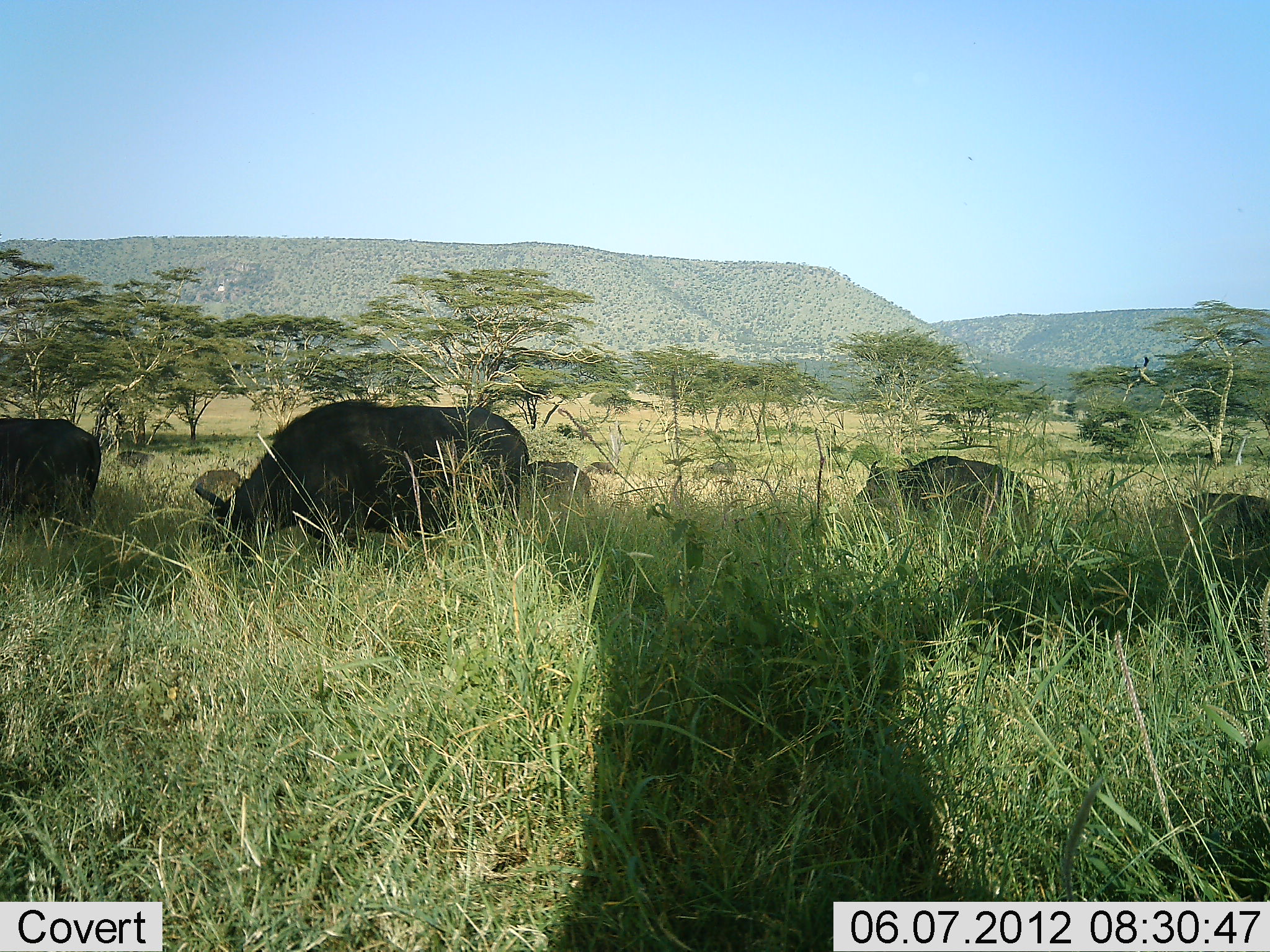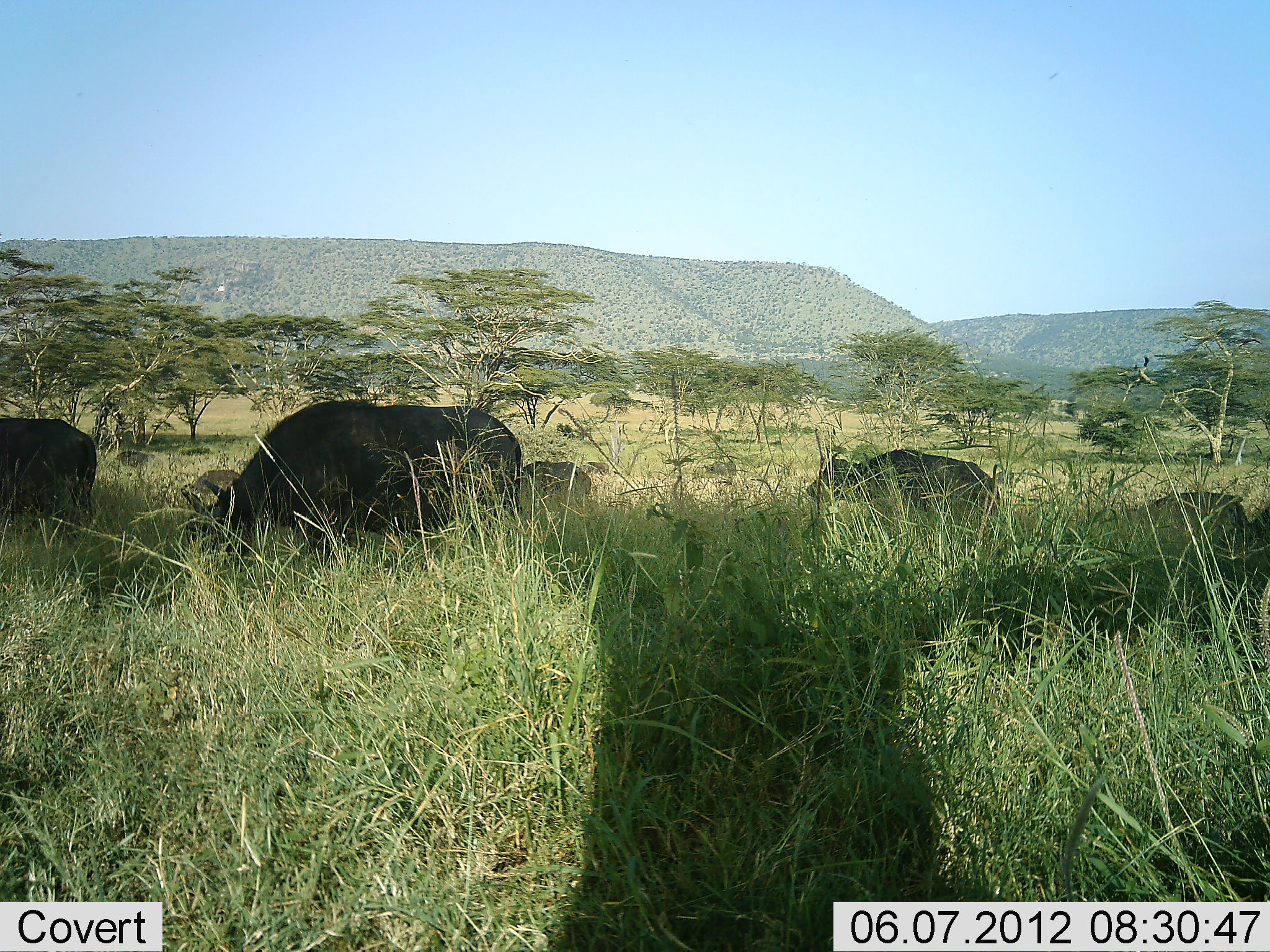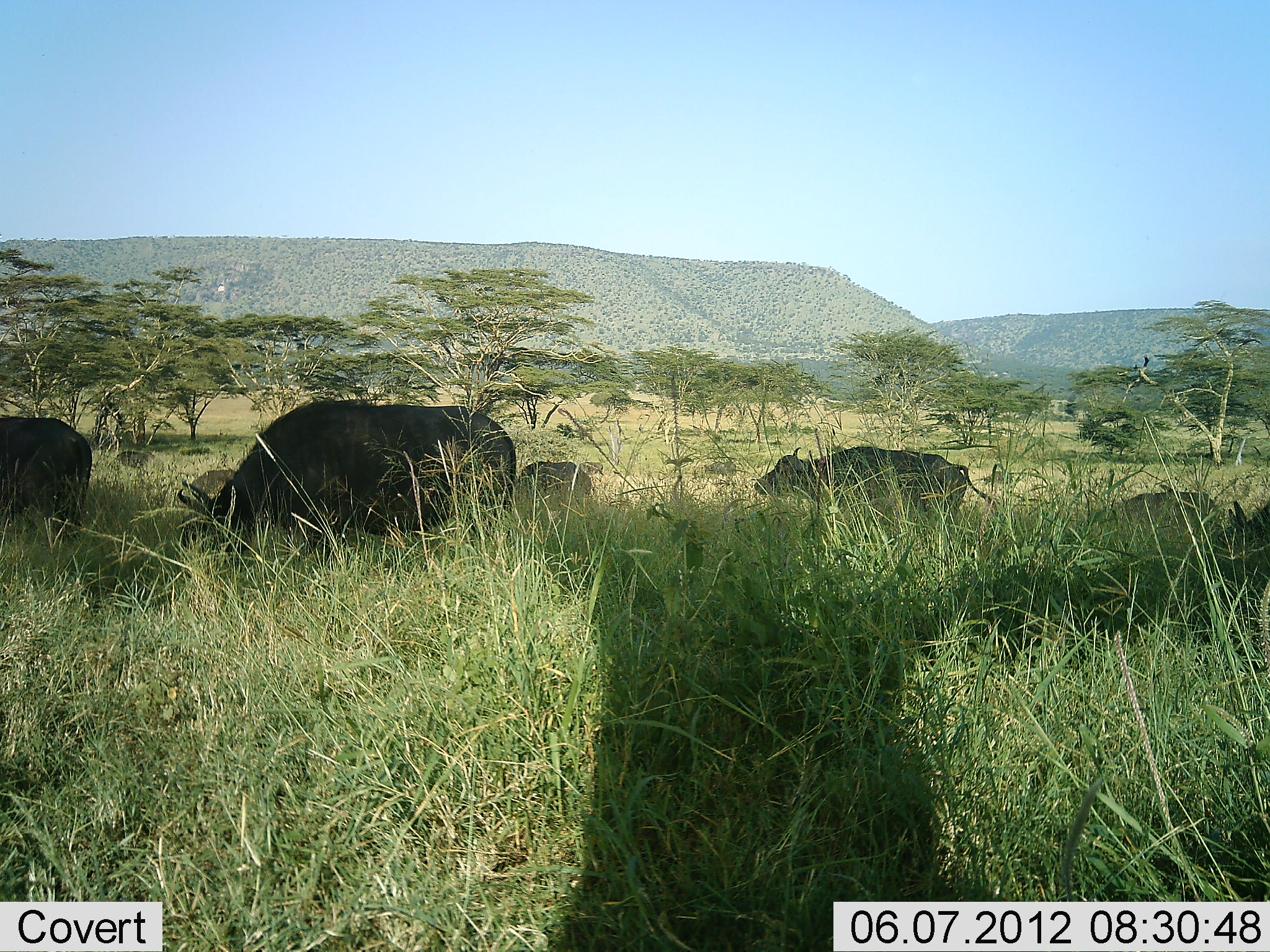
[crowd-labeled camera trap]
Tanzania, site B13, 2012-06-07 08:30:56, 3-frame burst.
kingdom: Animalia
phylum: Chordata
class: Mammalia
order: Artiodactyla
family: Bovidae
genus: Syncerus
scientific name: Syncerus caffer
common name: cape buffalo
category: buffalo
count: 5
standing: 40%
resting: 0%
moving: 90%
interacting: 0%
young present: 0%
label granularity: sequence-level